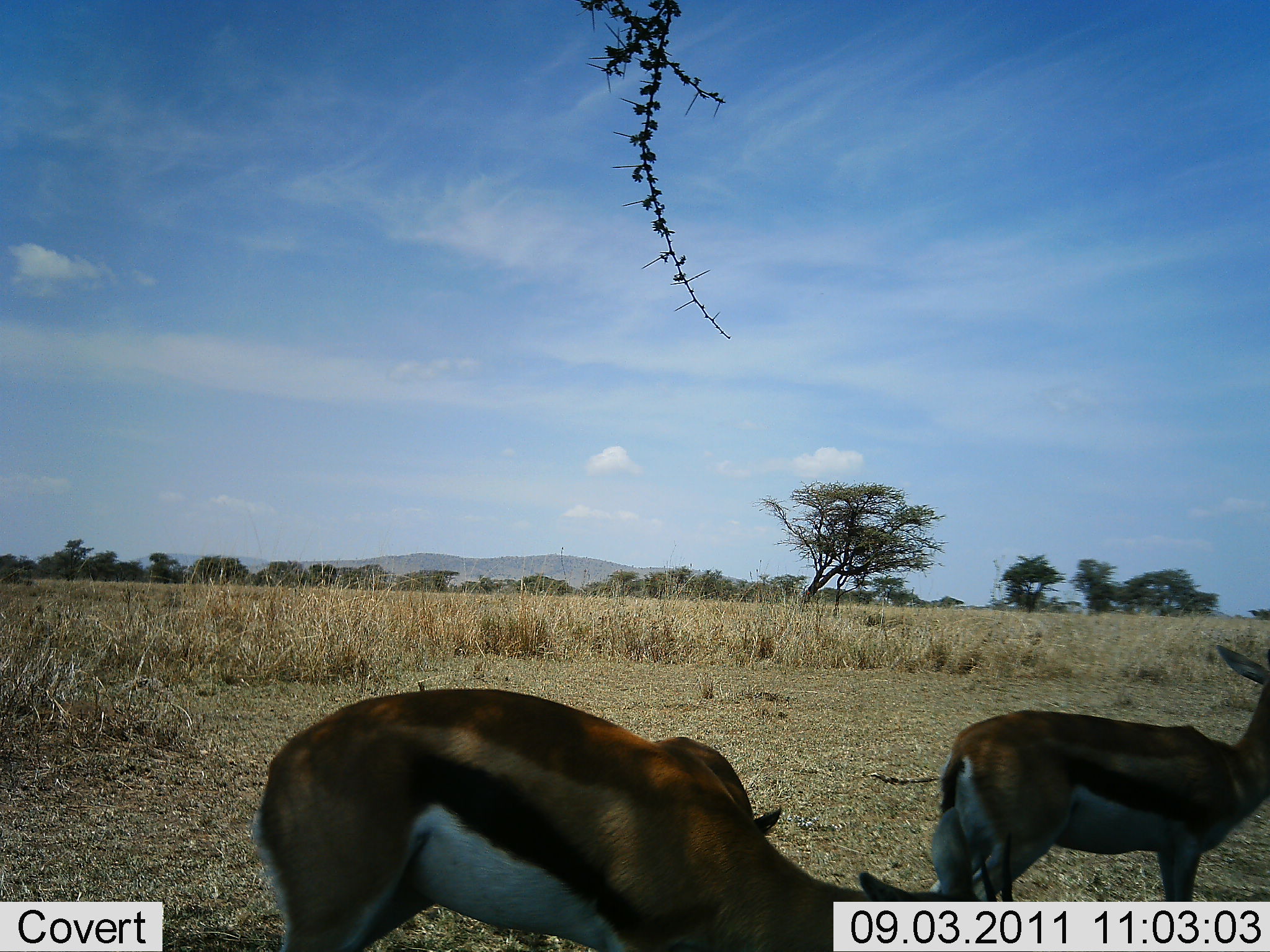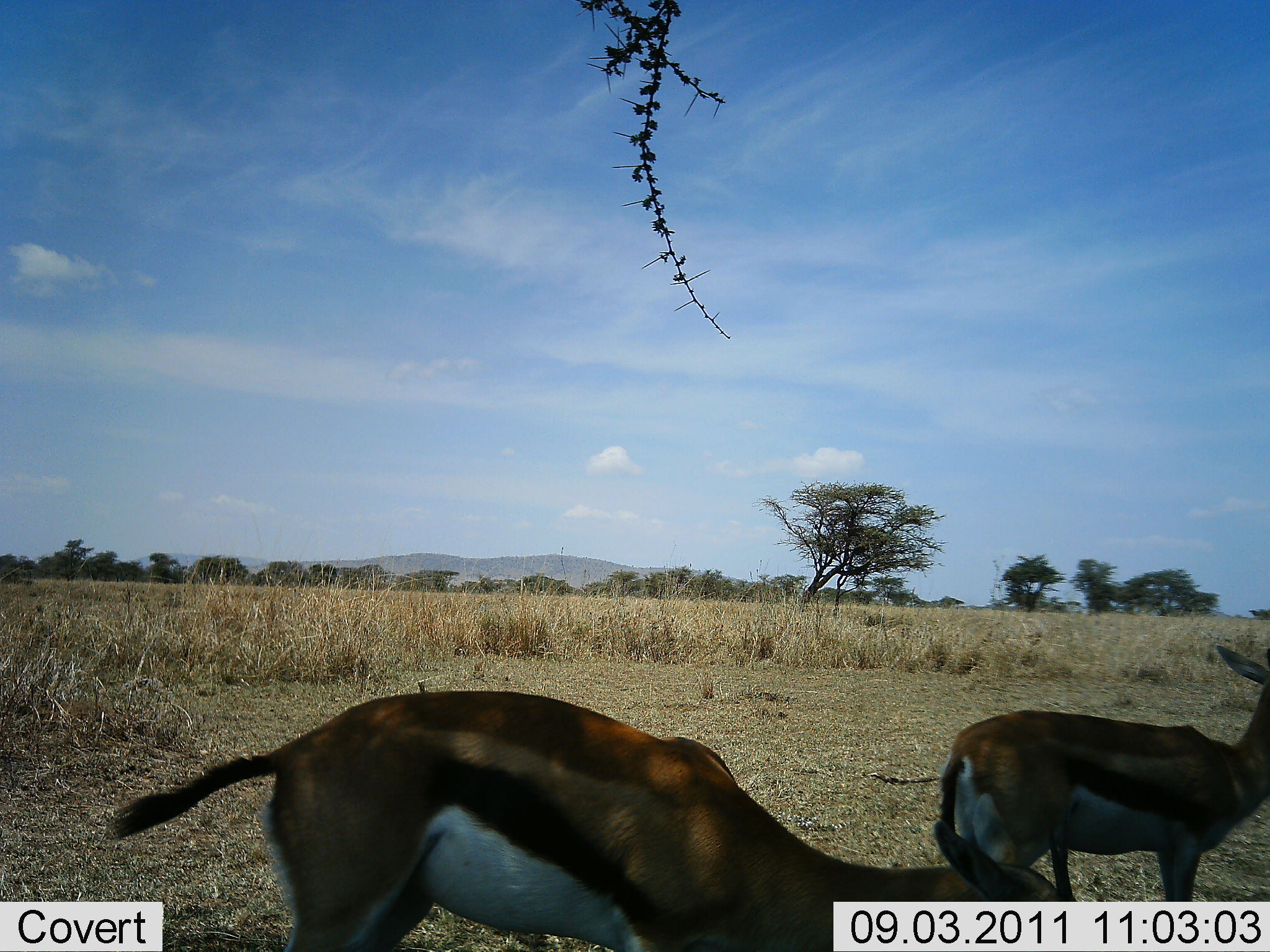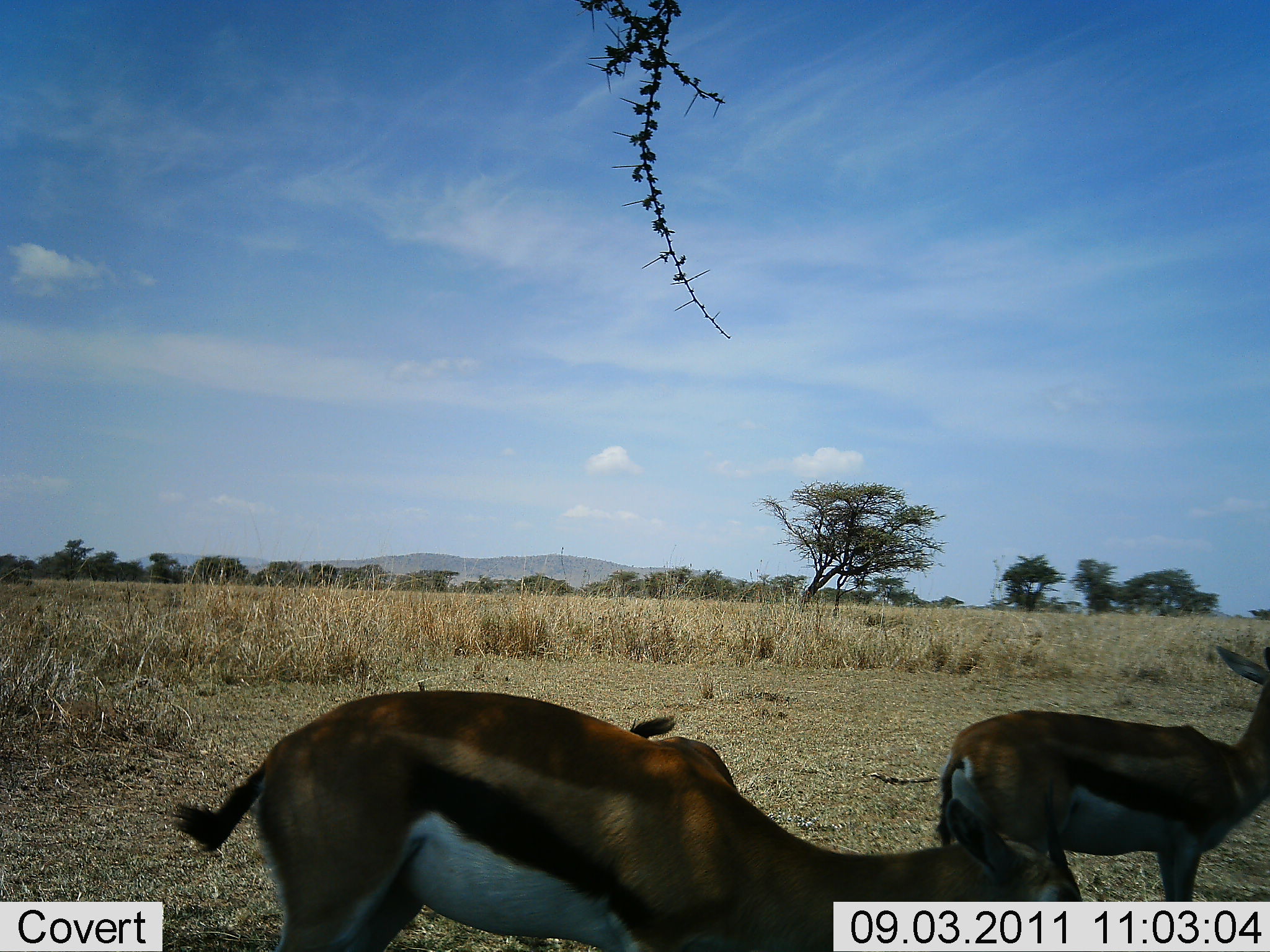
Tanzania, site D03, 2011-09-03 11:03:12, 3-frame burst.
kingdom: Animalia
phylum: Chordata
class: Mammalia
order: Artiodactyla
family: Bovidae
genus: Eudorcas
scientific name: Eudorcas thomsonii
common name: thomson's gazelle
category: gazellethomsons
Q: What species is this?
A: Gazellethomsons (thomson's gazelle) (Eudorcas thomsonii).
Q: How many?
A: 2.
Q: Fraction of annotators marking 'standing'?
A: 100%.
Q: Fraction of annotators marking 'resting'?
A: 0%.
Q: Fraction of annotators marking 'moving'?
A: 0%.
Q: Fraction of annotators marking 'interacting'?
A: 0%.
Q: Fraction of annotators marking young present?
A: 8%.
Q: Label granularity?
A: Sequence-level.